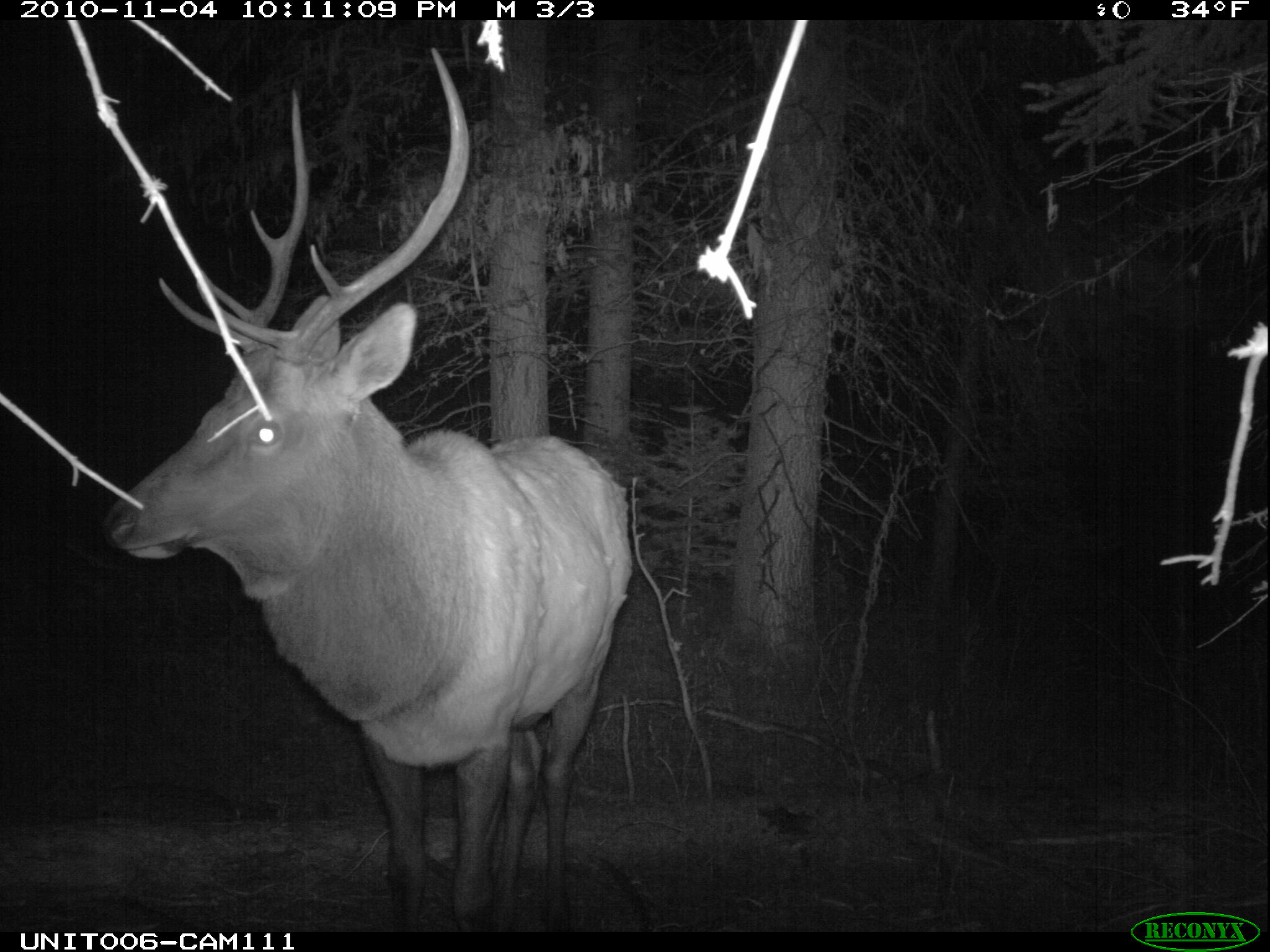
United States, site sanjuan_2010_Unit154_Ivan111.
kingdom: Animalia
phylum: Chordata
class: Mammalia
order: Artiodactyla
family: Cervidae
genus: Cervus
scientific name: Cervus elaphus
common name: red deer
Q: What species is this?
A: Cervus elaphus (red deer).